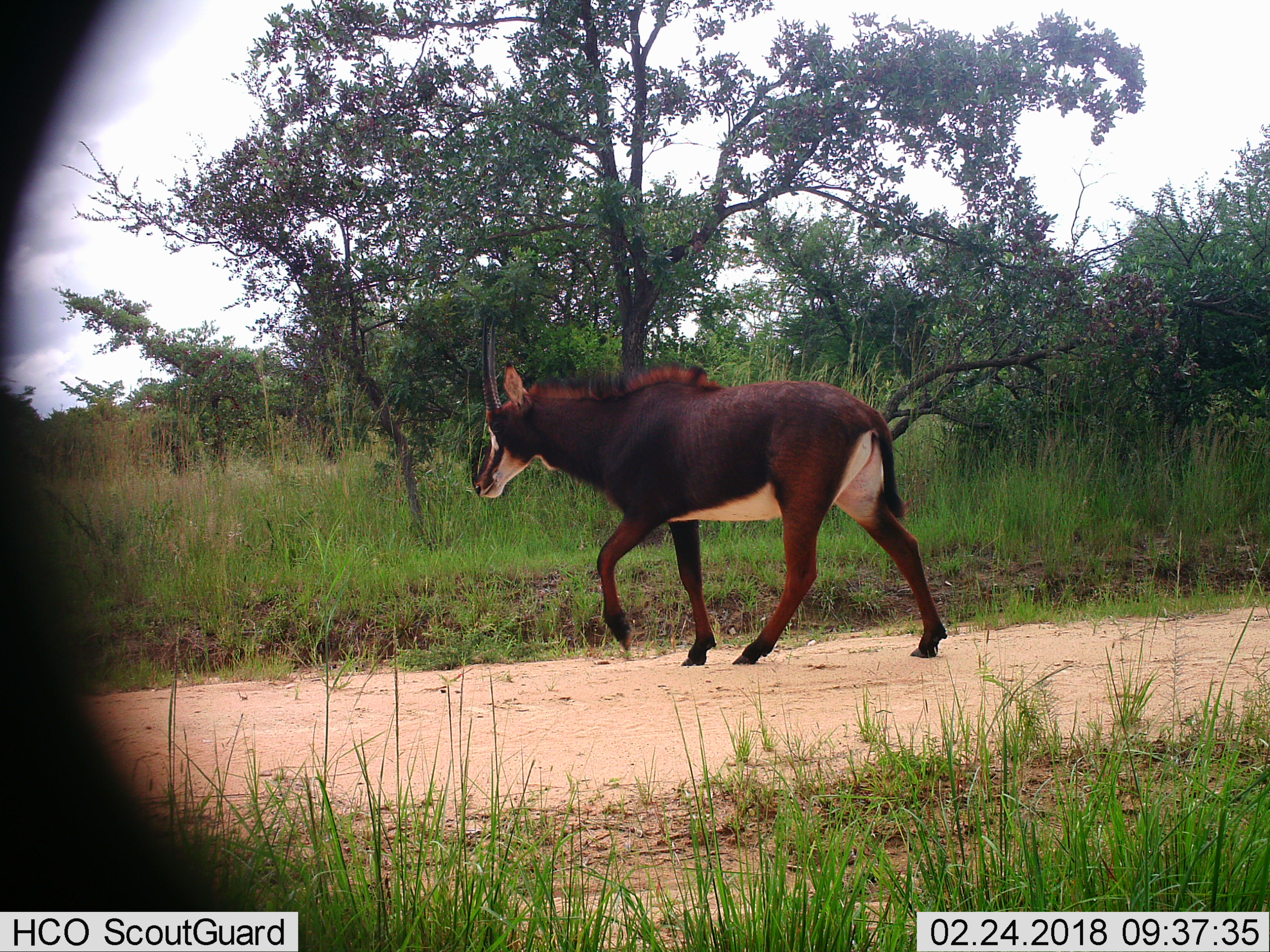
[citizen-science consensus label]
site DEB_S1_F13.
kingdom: Animalia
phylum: Chordata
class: Mammalia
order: Artiodactyla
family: Bovidae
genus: Hippotragus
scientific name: Hippotragus niger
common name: sable antelope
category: sable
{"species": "sable (sable antelope) (Hippotragus niger)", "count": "1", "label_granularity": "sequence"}